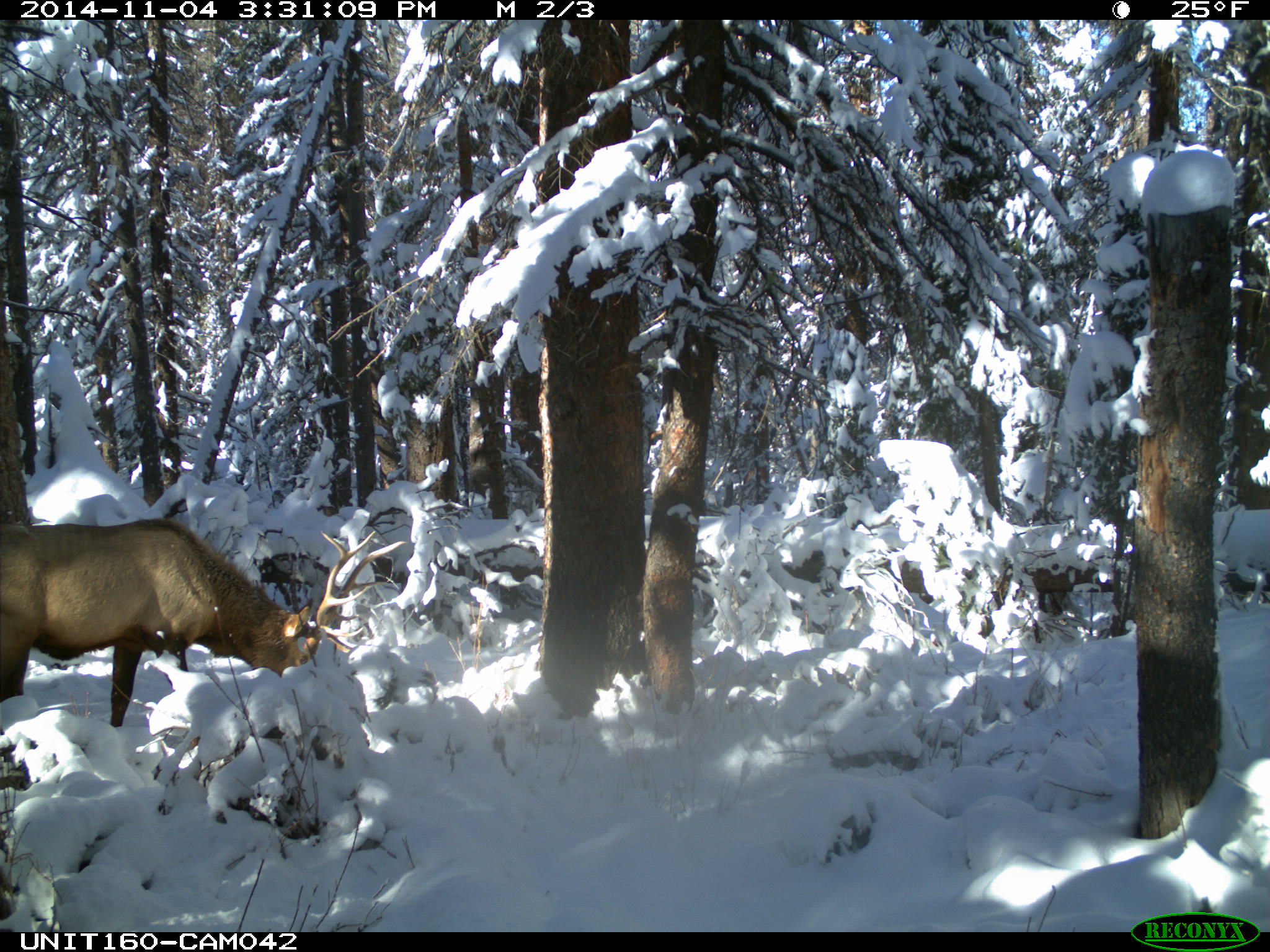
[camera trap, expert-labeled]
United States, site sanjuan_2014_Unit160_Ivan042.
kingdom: Animalia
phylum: Chordata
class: Mammalia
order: Artiodactyla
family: Cervidae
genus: Cervus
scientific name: Cervus elaphus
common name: red deer